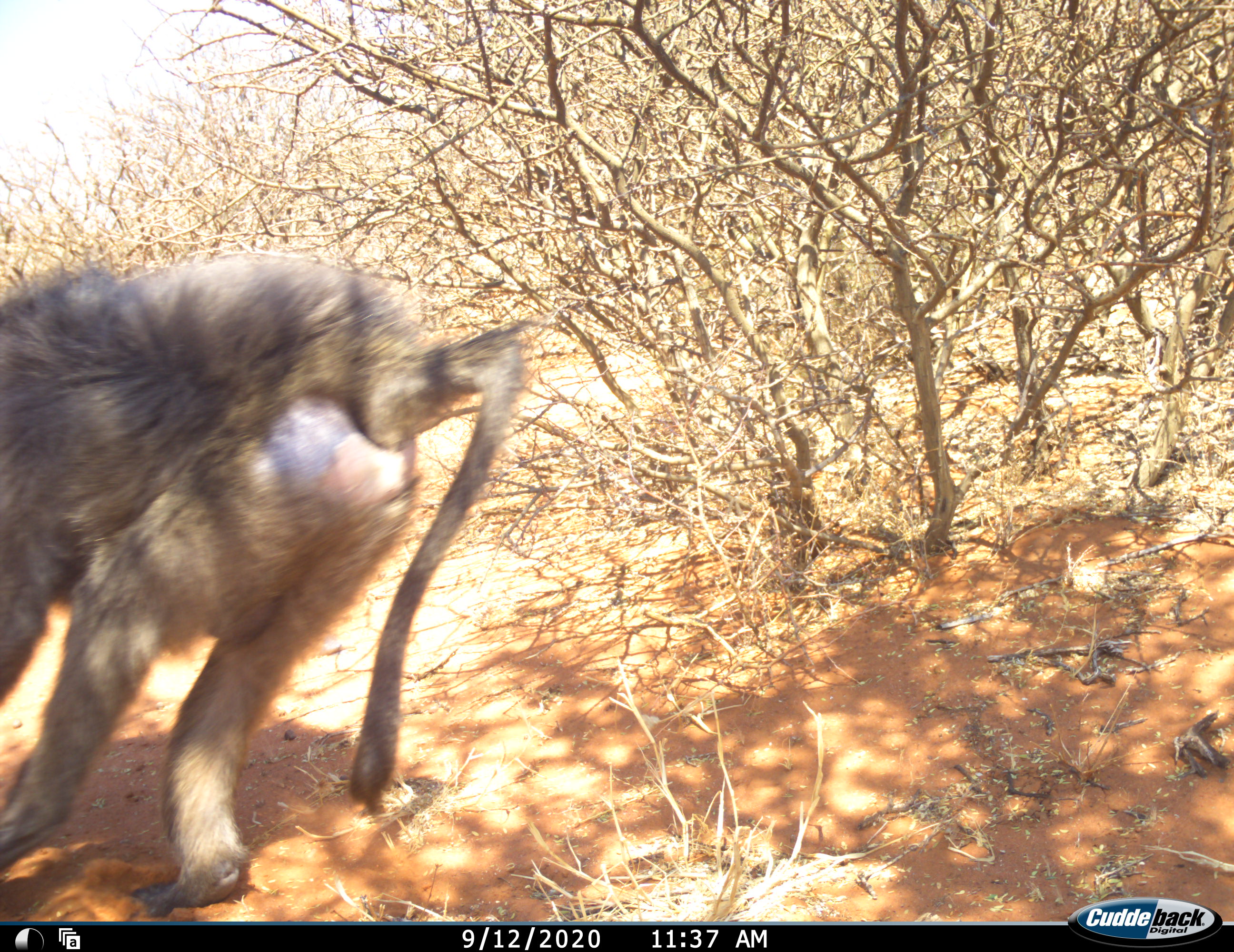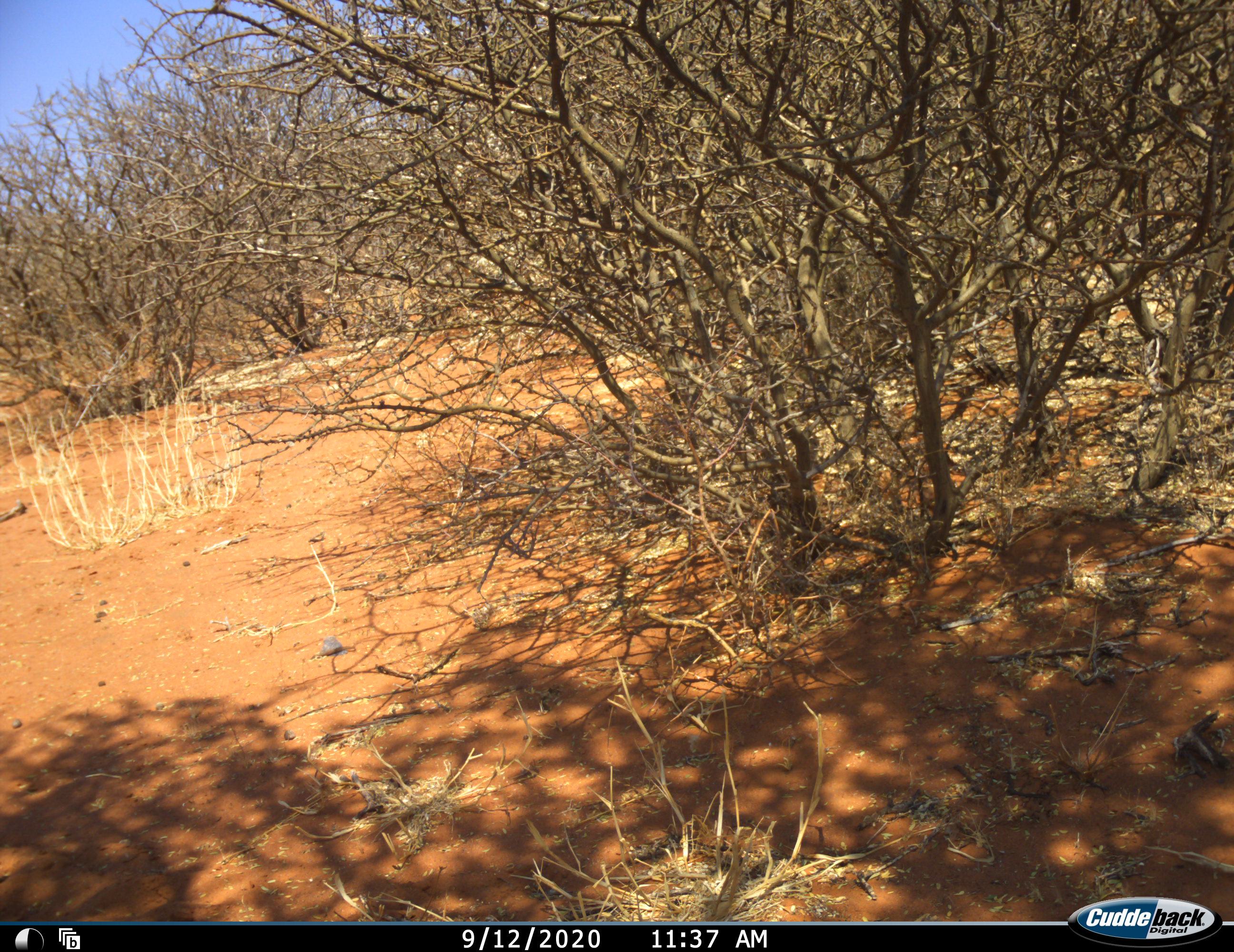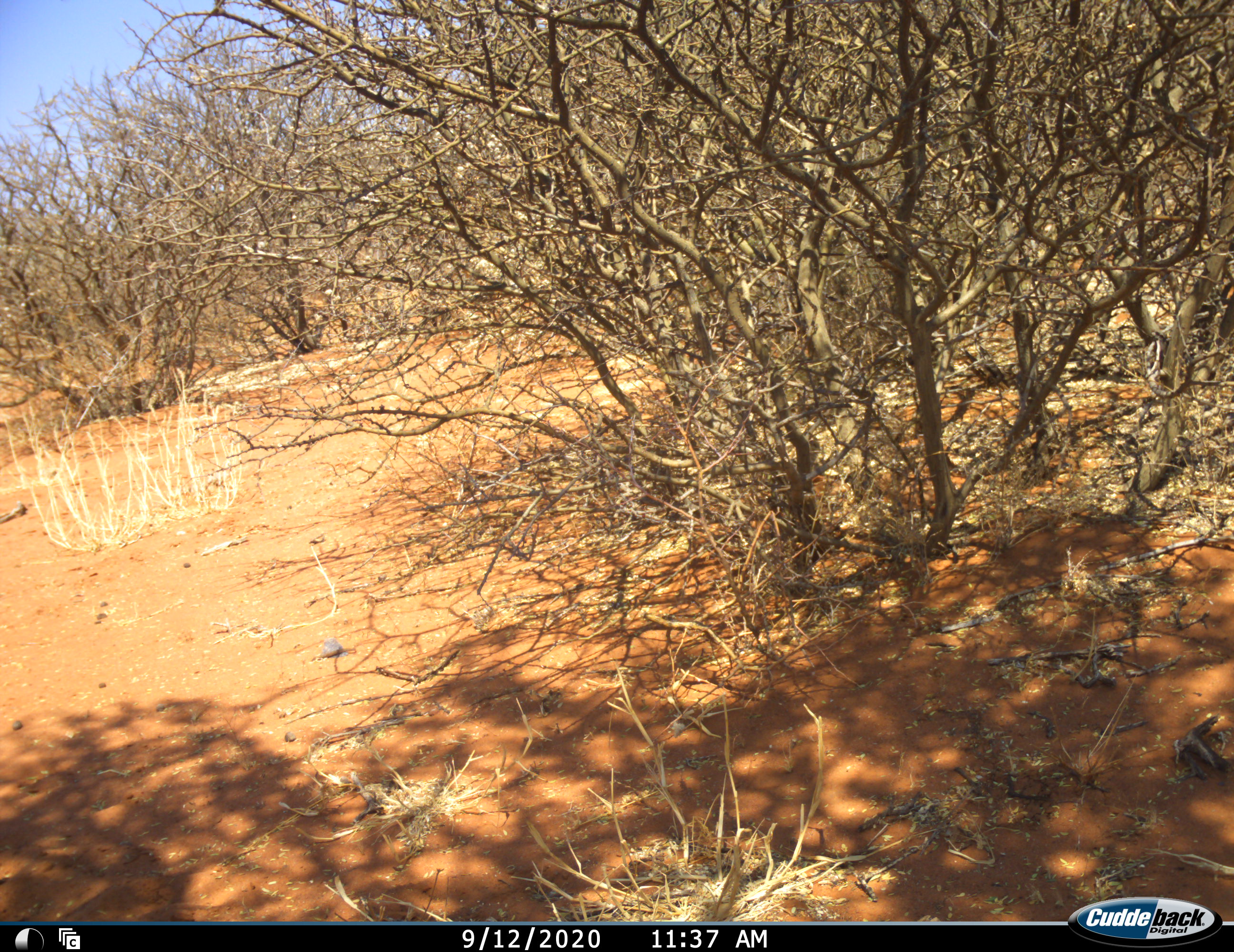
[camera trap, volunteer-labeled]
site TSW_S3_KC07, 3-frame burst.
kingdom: Animalia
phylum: Chordata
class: Mammalia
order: Primates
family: Cercopithecidae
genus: Papio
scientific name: Papio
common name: baboon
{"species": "baboon (Papio)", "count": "1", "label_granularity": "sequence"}